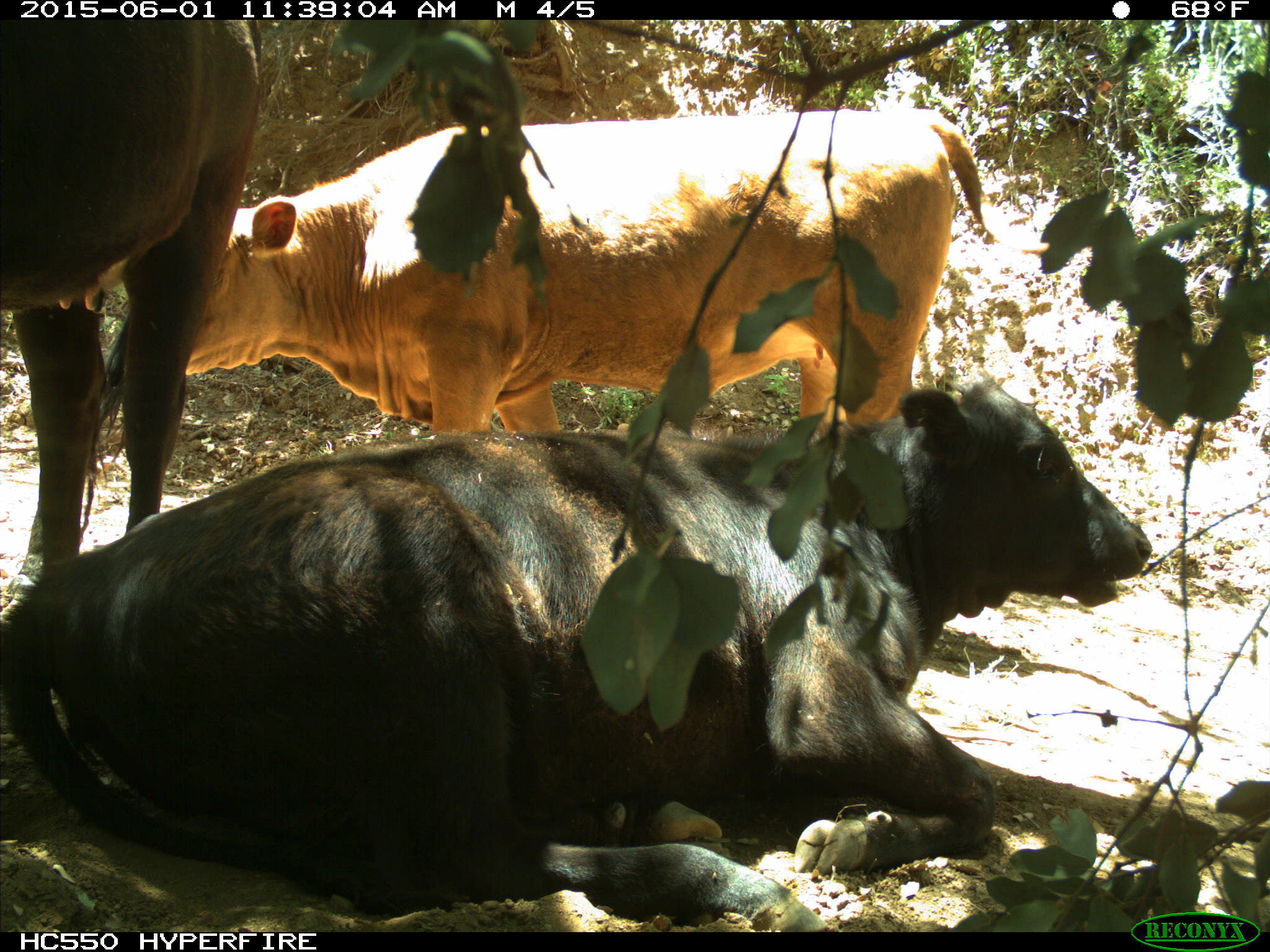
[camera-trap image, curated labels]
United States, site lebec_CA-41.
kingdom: Animalia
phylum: Chordata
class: Mammalia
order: Artiodactyla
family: Bovidae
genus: Bos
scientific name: Bos taurus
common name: domestic cow